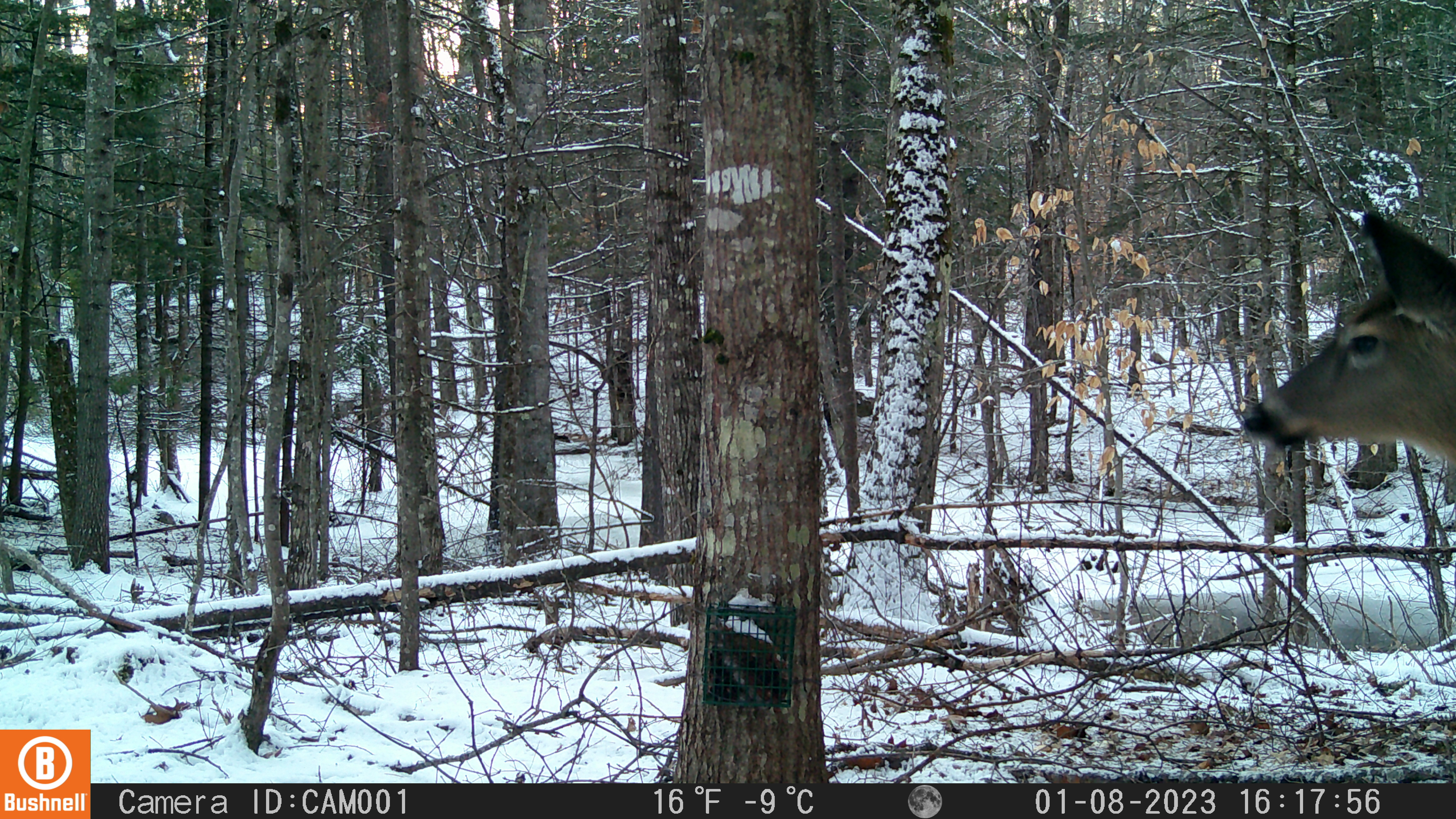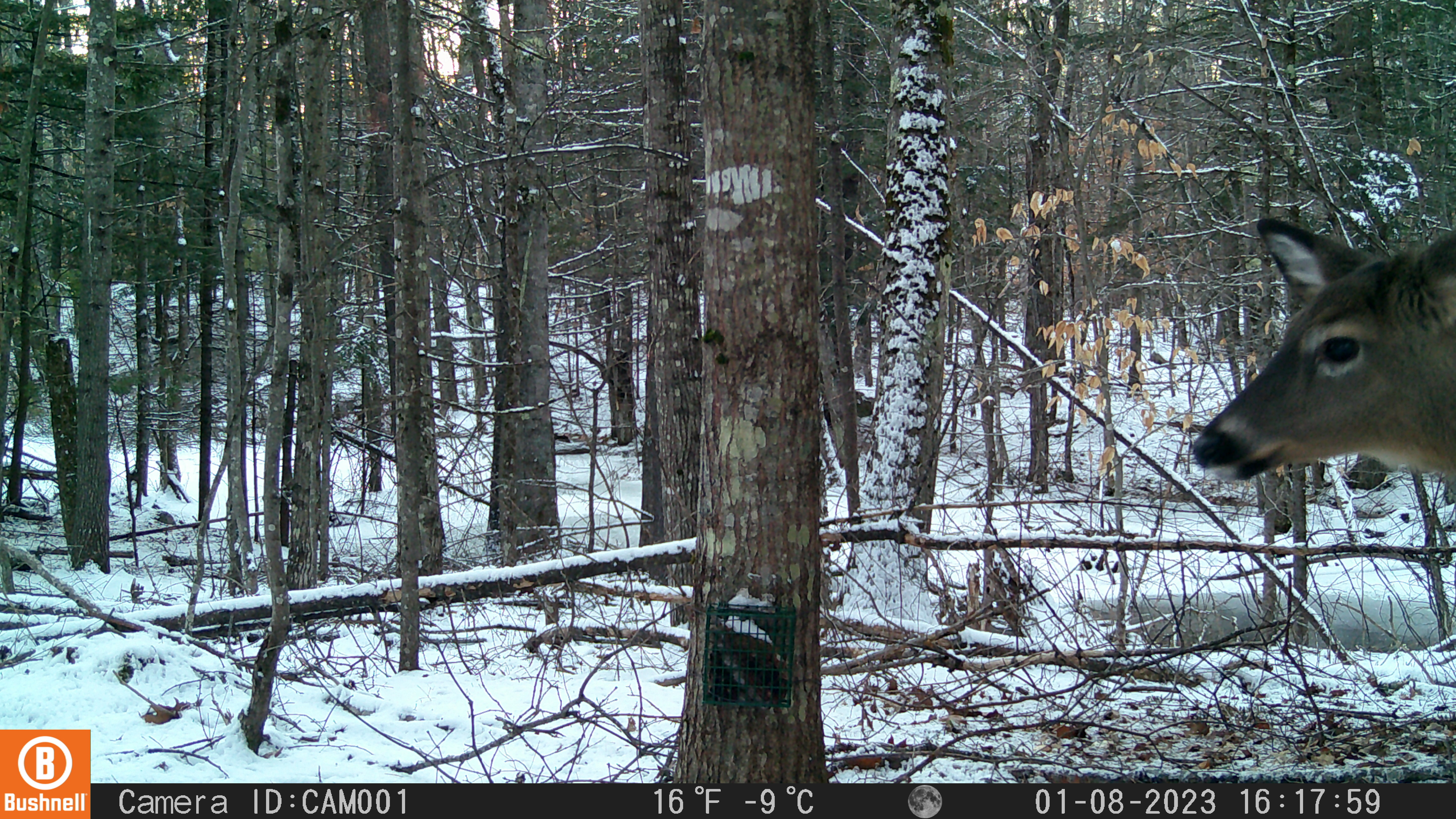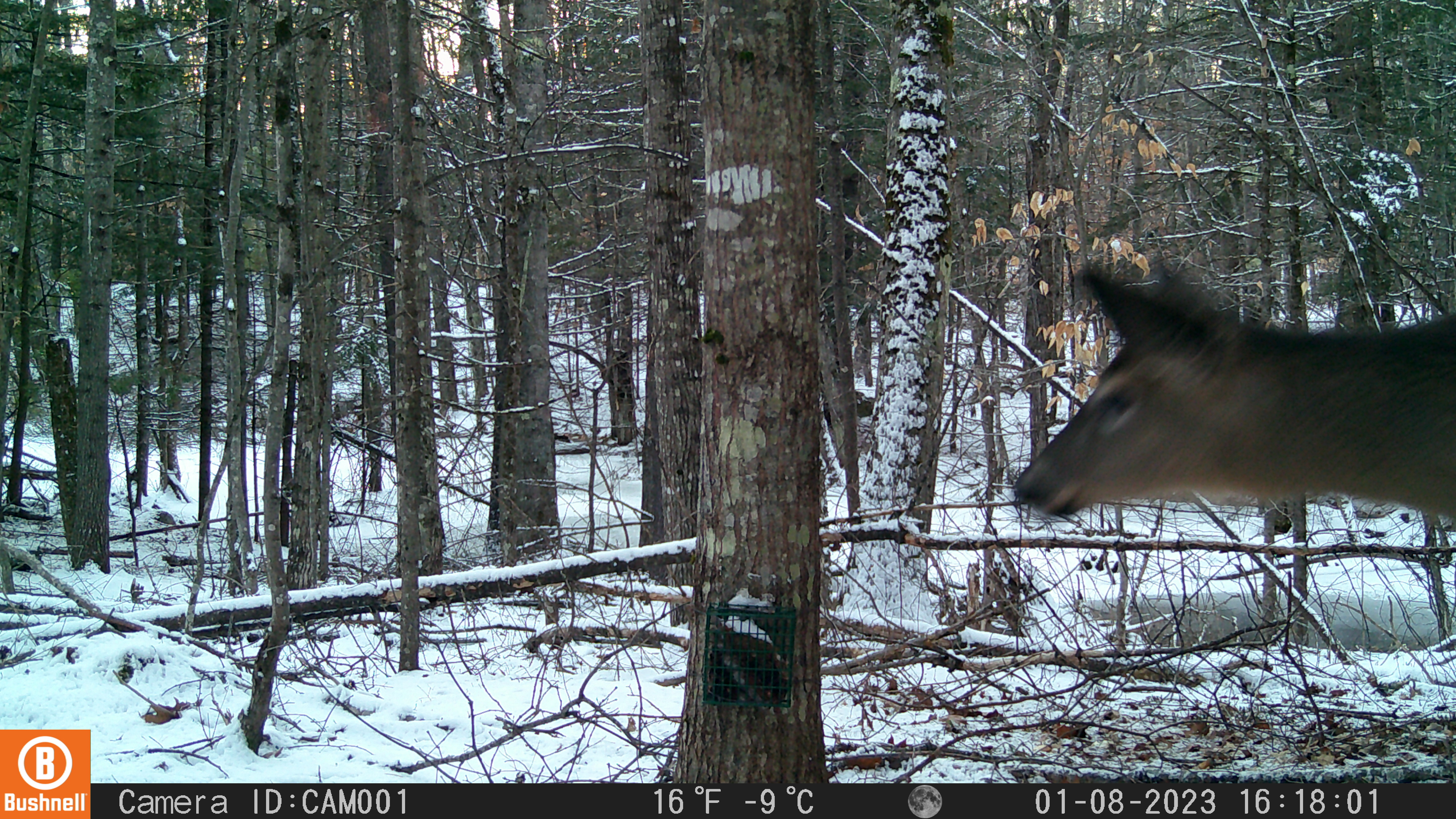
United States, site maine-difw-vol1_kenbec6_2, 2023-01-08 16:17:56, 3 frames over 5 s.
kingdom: Animalia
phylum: Chordata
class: Mammalia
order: Artiodactyla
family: Cervidae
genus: Odocoileus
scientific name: Odocoileus virginianus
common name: white-tailed deer